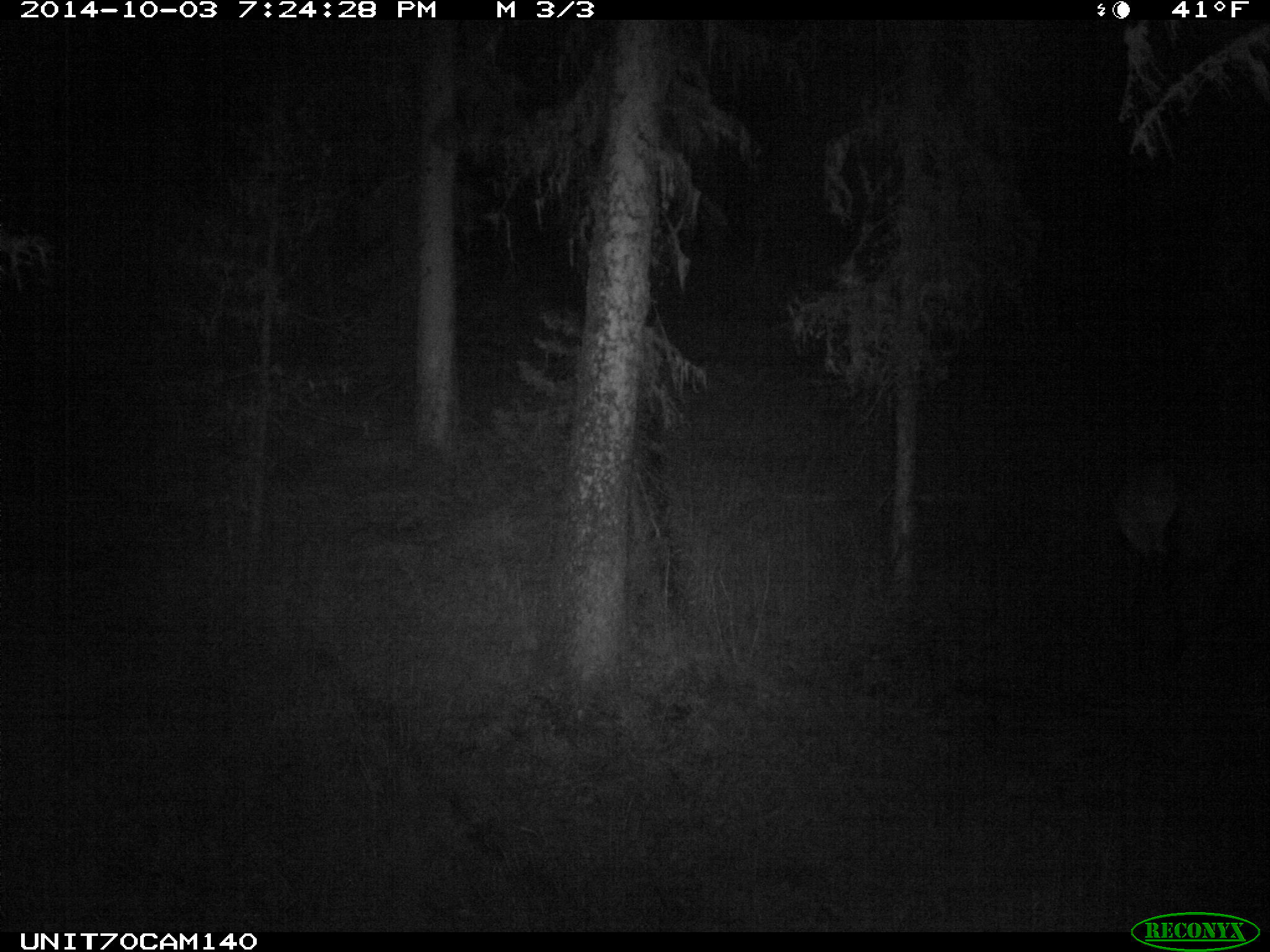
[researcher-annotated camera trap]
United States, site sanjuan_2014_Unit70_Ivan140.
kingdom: Animalia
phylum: Chordata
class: Mammalia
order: Artiodactyla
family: Cervidae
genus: Cervus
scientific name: Cervus elaphus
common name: red deer